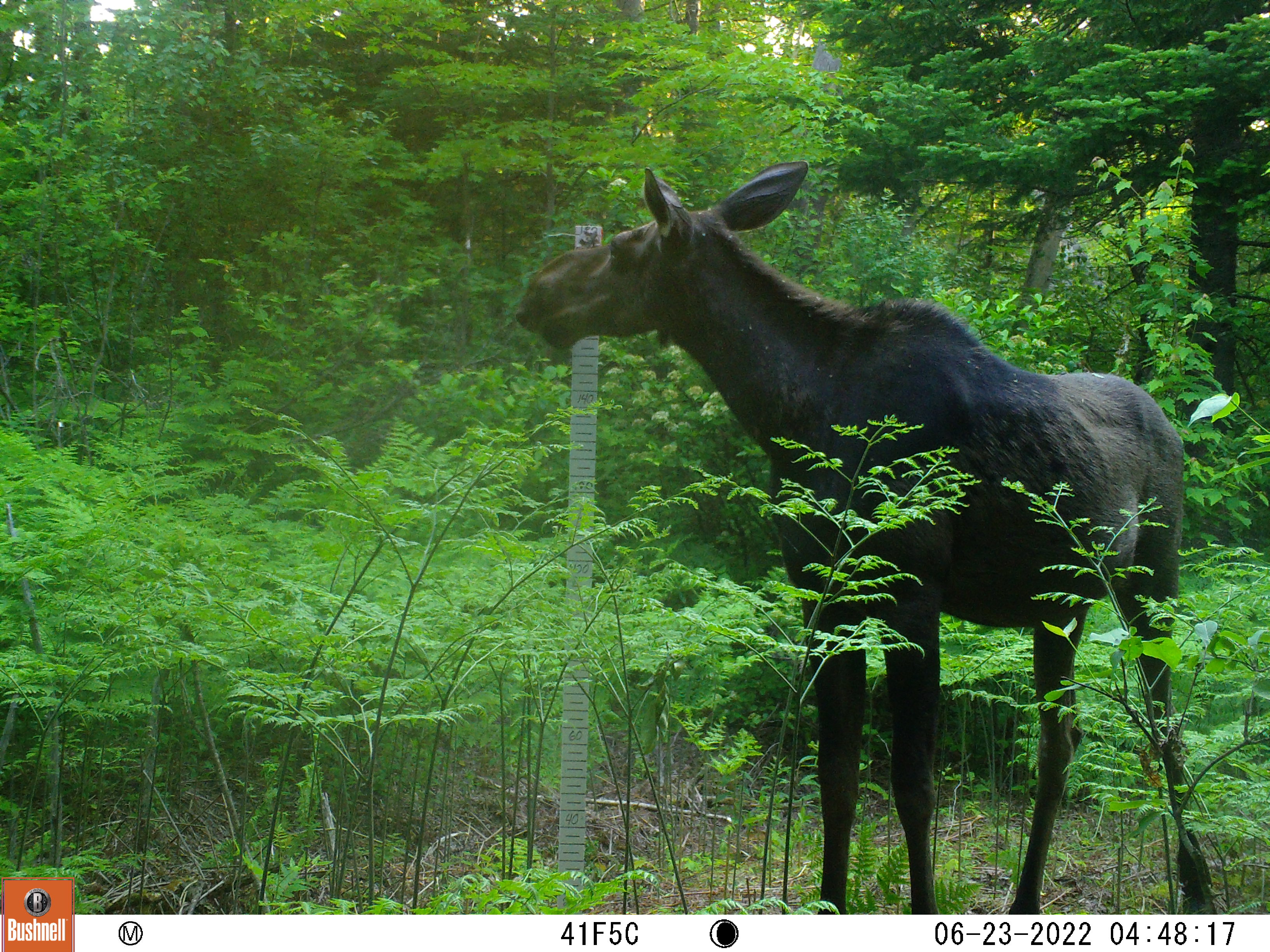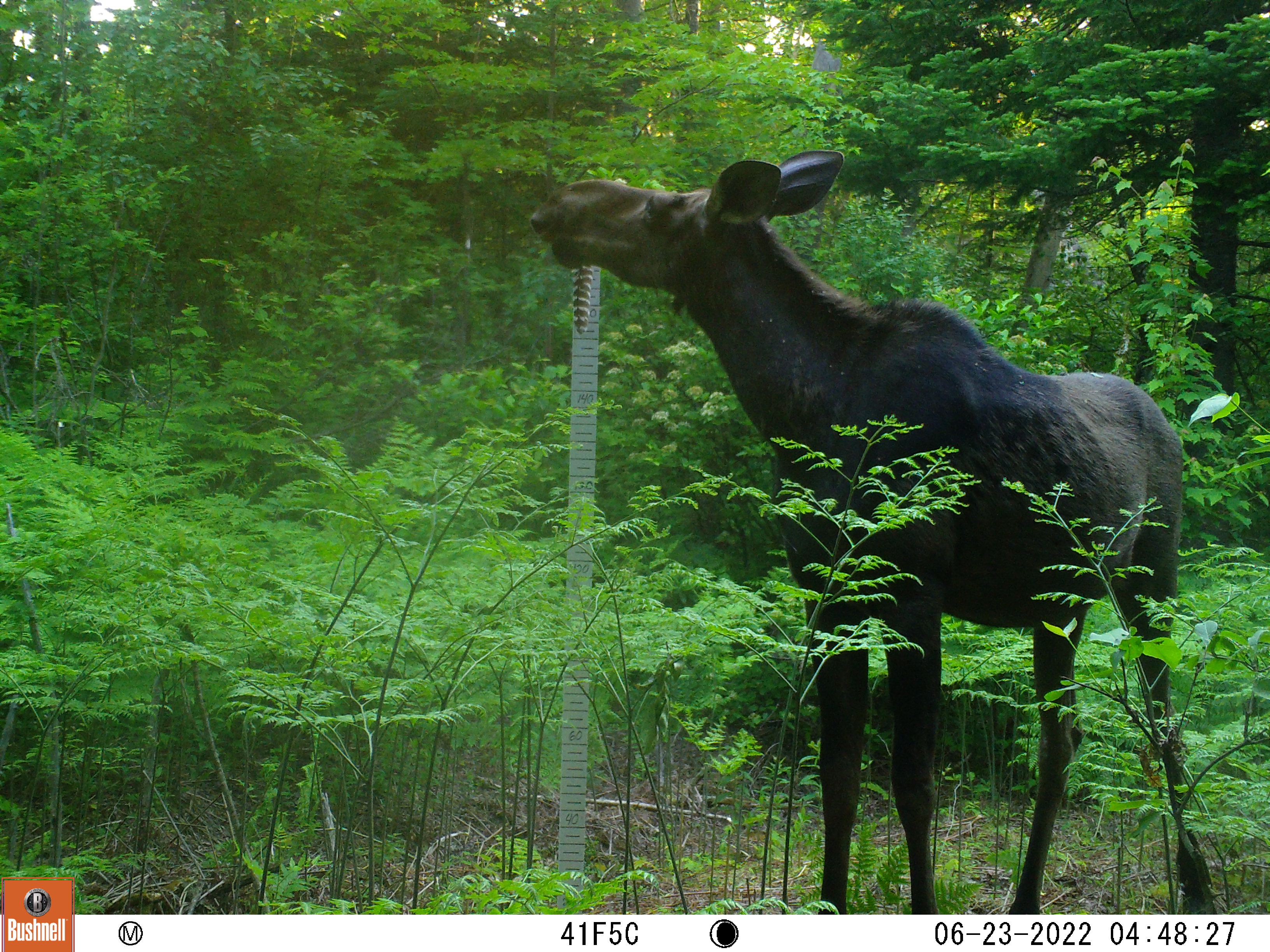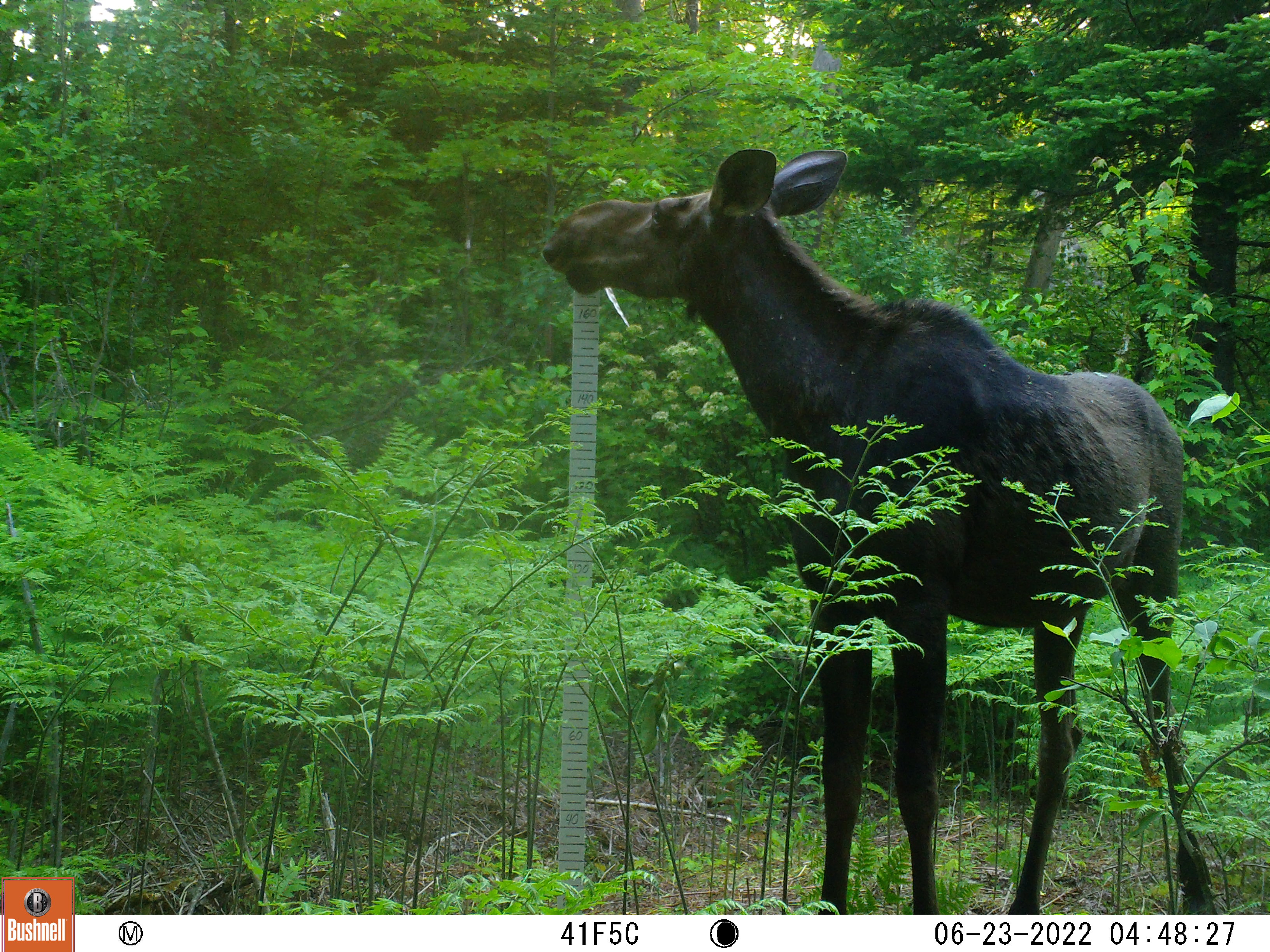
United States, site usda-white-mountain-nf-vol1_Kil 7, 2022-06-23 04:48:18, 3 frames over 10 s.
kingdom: Animalia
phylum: Chordata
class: Mammalia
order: Artiodactyla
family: Cervidae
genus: Alces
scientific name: Alces alces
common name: moose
Moose (Alces alces).